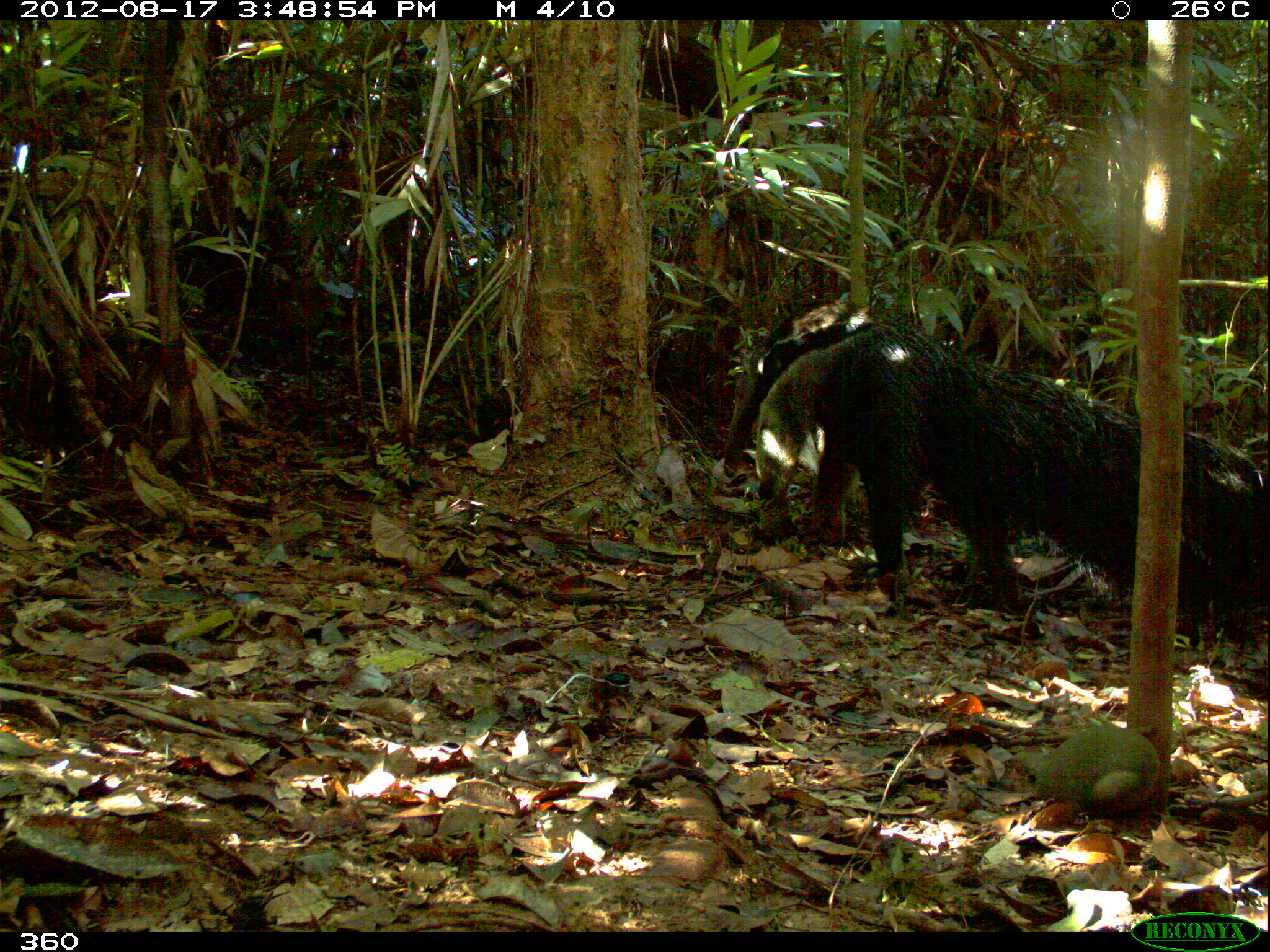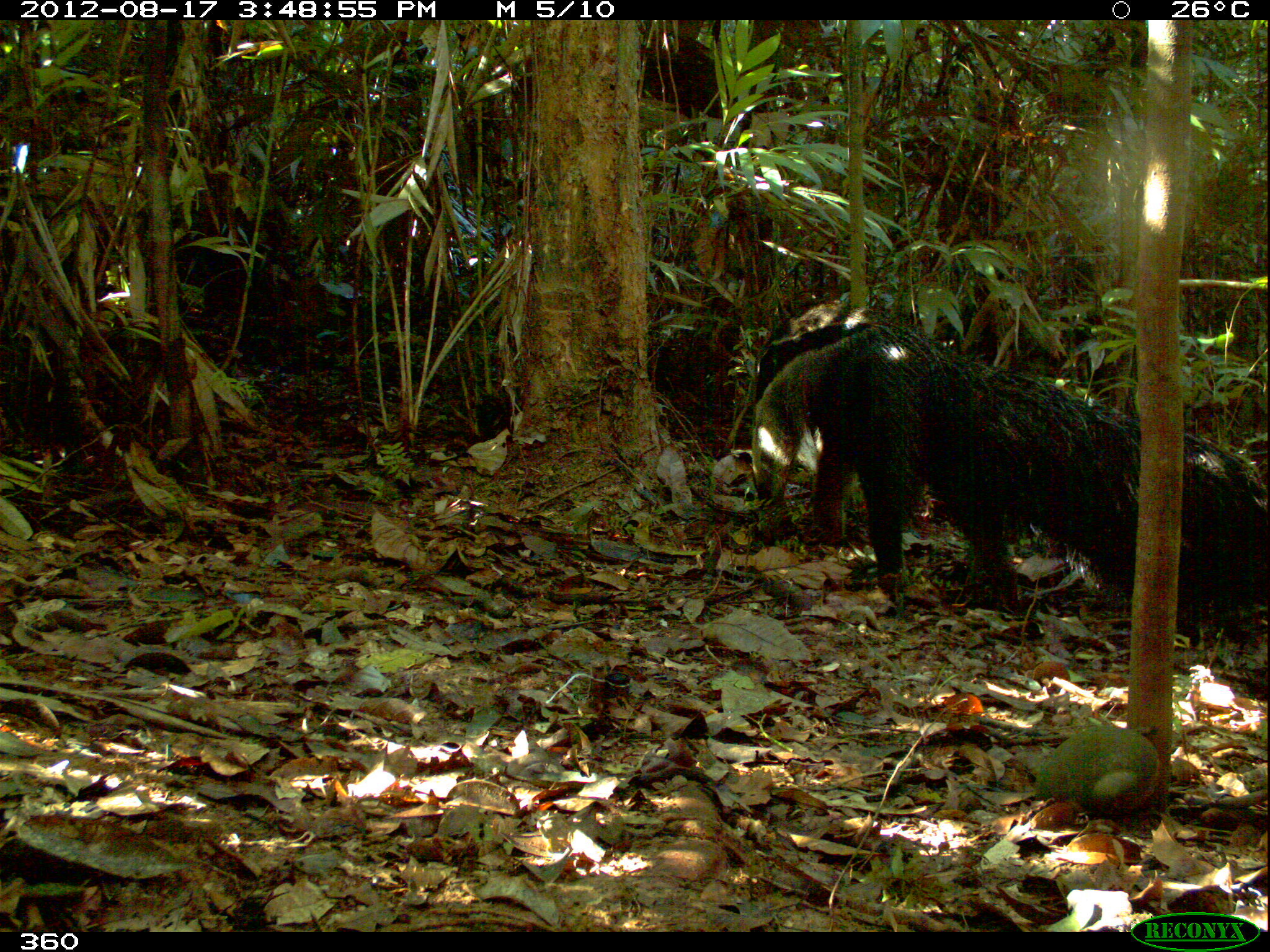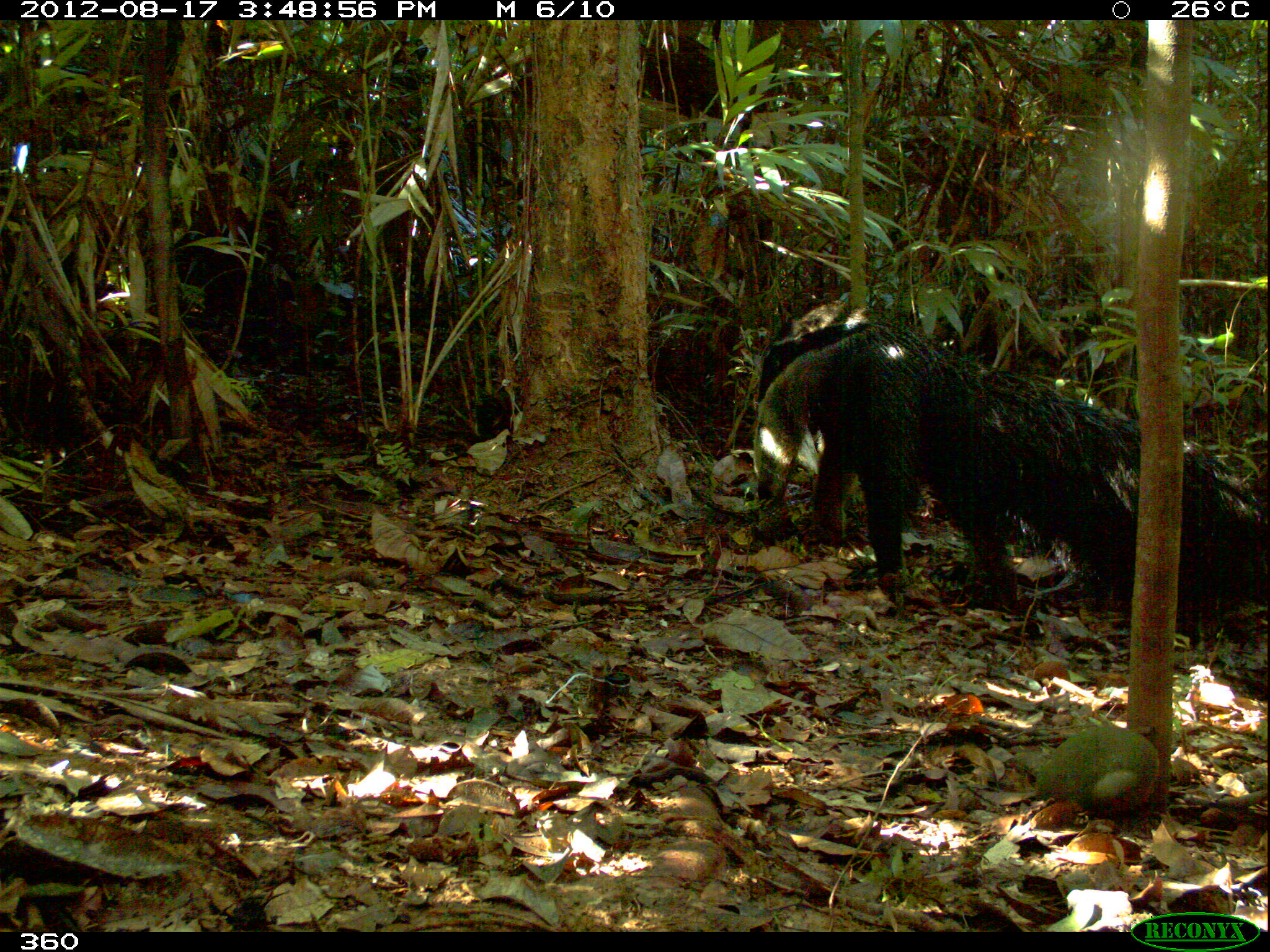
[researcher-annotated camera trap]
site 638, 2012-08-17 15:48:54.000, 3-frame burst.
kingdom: Animalia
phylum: Chordata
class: Mammalia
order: Pilosa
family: Myrmecophagidae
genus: Myrmecophaga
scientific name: Myrmecophaga tridactyla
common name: giant anteater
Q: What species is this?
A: Myrmecophaga tridactyla (giant anteater).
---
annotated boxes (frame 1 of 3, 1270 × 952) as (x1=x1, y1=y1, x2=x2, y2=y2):
myrmecophaga tridactyla: (x1=747, y1=321, x2=1269, y2=647); (x1=725, y1=297, x2=895, y2=539)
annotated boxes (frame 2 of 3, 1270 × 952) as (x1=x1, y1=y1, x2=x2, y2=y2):
myrmecophaga tridactyla: (x1=749, y1=328, x2=1266, y2=645); (x1=751, y1=296, x2=905, y2=541)